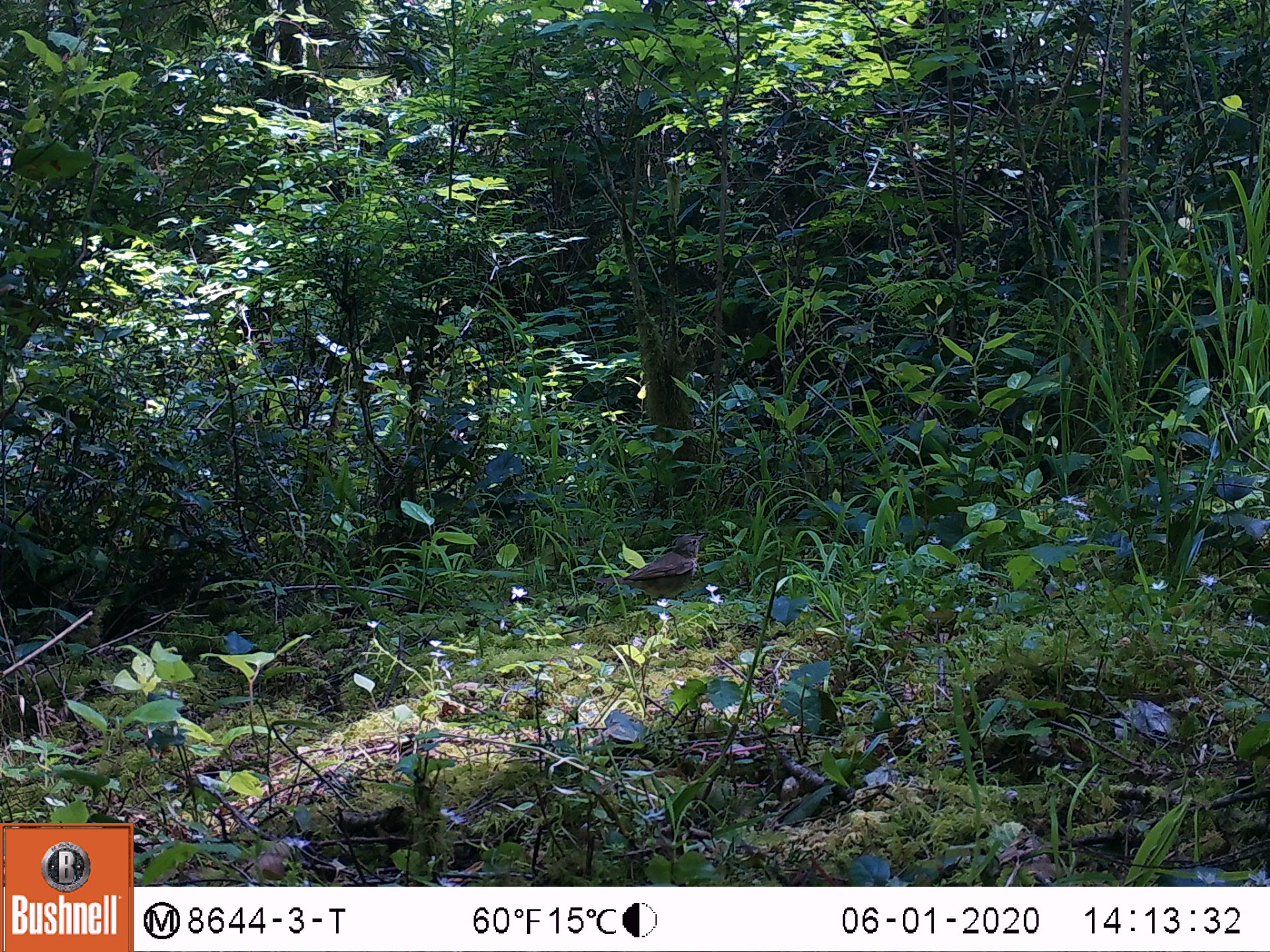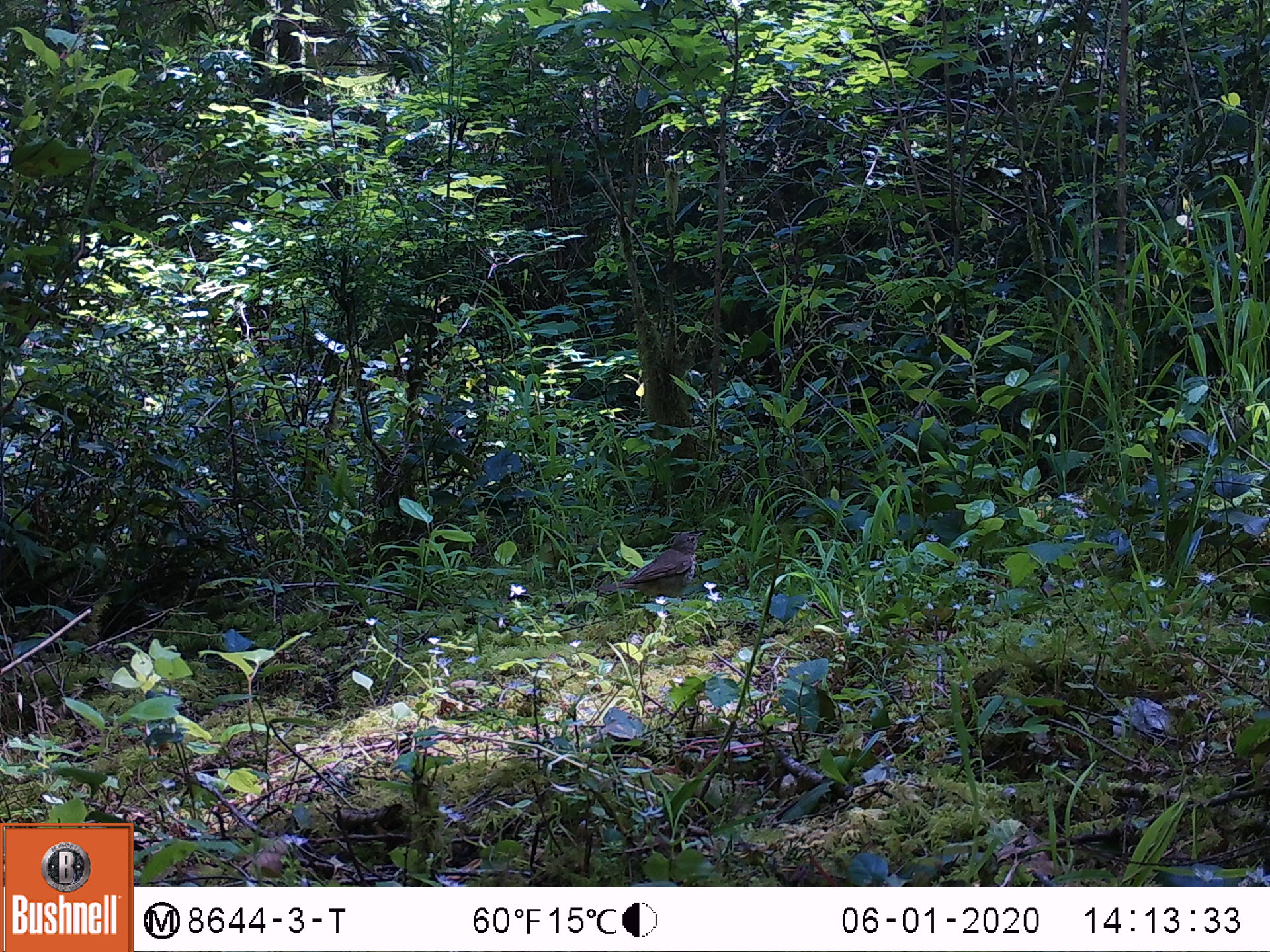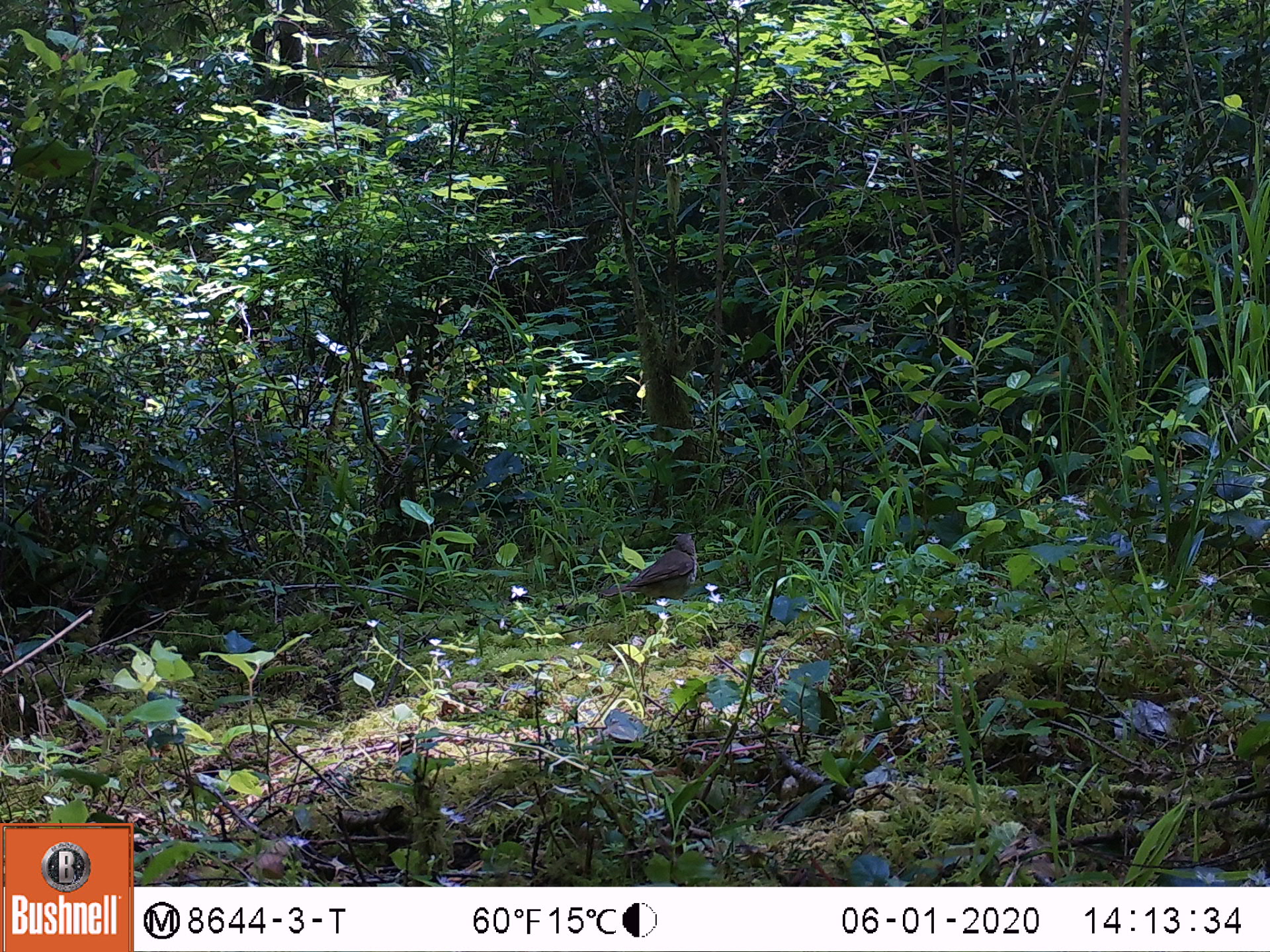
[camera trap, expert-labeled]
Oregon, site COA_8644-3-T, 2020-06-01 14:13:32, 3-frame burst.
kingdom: Animalia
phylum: Chordata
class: Aves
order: Passeriformes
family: Turdidae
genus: Catharus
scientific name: Catharus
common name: brown thrushes and nightingale-thrushes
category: catharus species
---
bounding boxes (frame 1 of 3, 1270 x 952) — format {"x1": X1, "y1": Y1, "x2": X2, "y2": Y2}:
catharus species: {"x1": 574, "y1": 526, "x2": 715, "y2": 622}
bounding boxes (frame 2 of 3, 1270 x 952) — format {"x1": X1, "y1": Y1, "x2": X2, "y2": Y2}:
catharus species: {"x1": 583, "y1": 513, "x2": 718, "y2": 636}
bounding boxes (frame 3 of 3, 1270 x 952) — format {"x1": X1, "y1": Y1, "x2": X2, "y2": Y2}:
catharus species: {"x1": 580, "y1": 516, "x2": 711, "y2": 635}